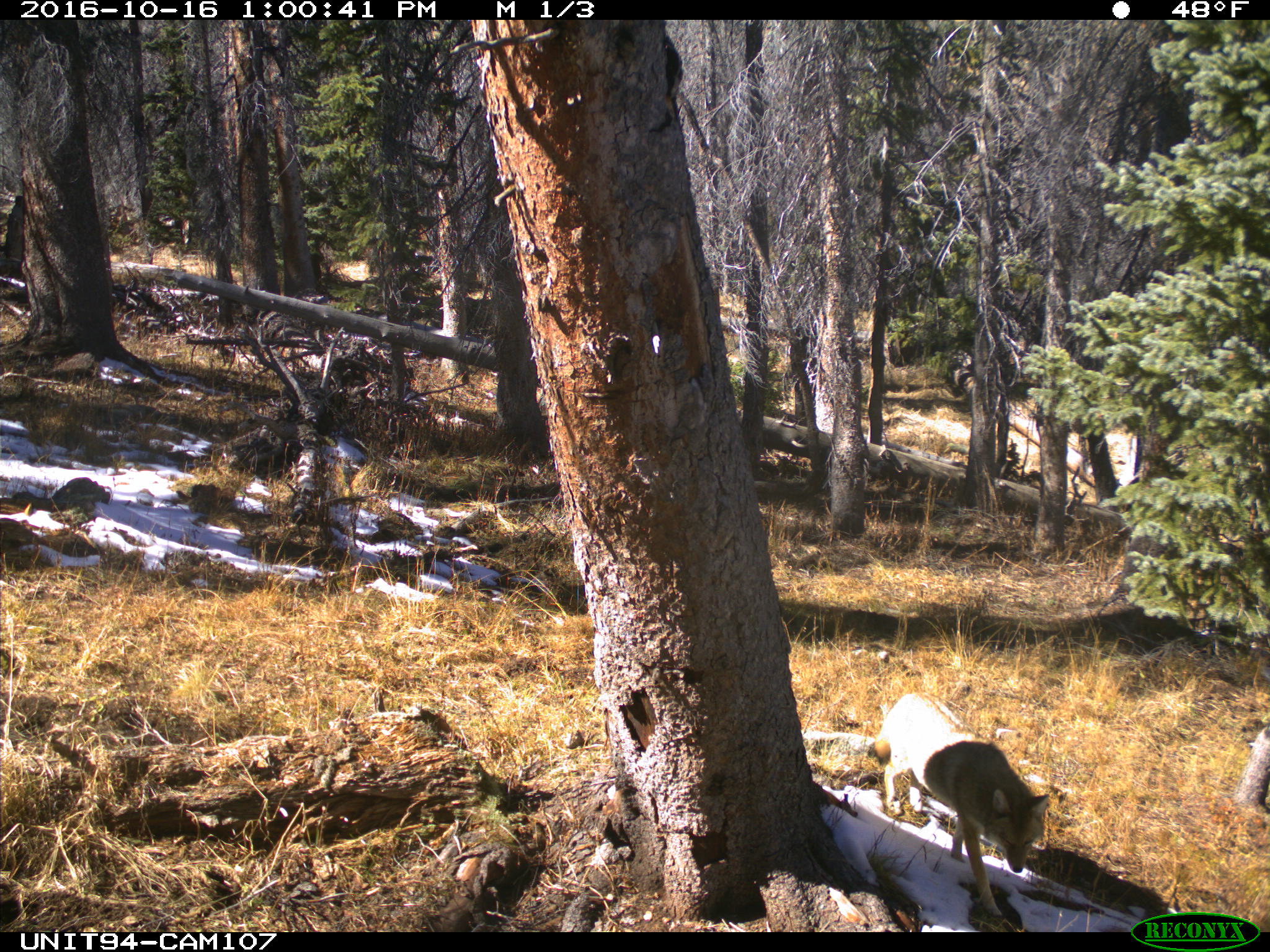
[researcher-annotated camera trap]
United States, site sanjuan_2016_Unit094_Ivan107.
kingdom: Animalia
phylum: Chordata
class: Mammalia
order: Carnivora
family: Canidae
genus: Canis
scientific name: Canis latrans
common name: coyote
Canis latrans (coyote).